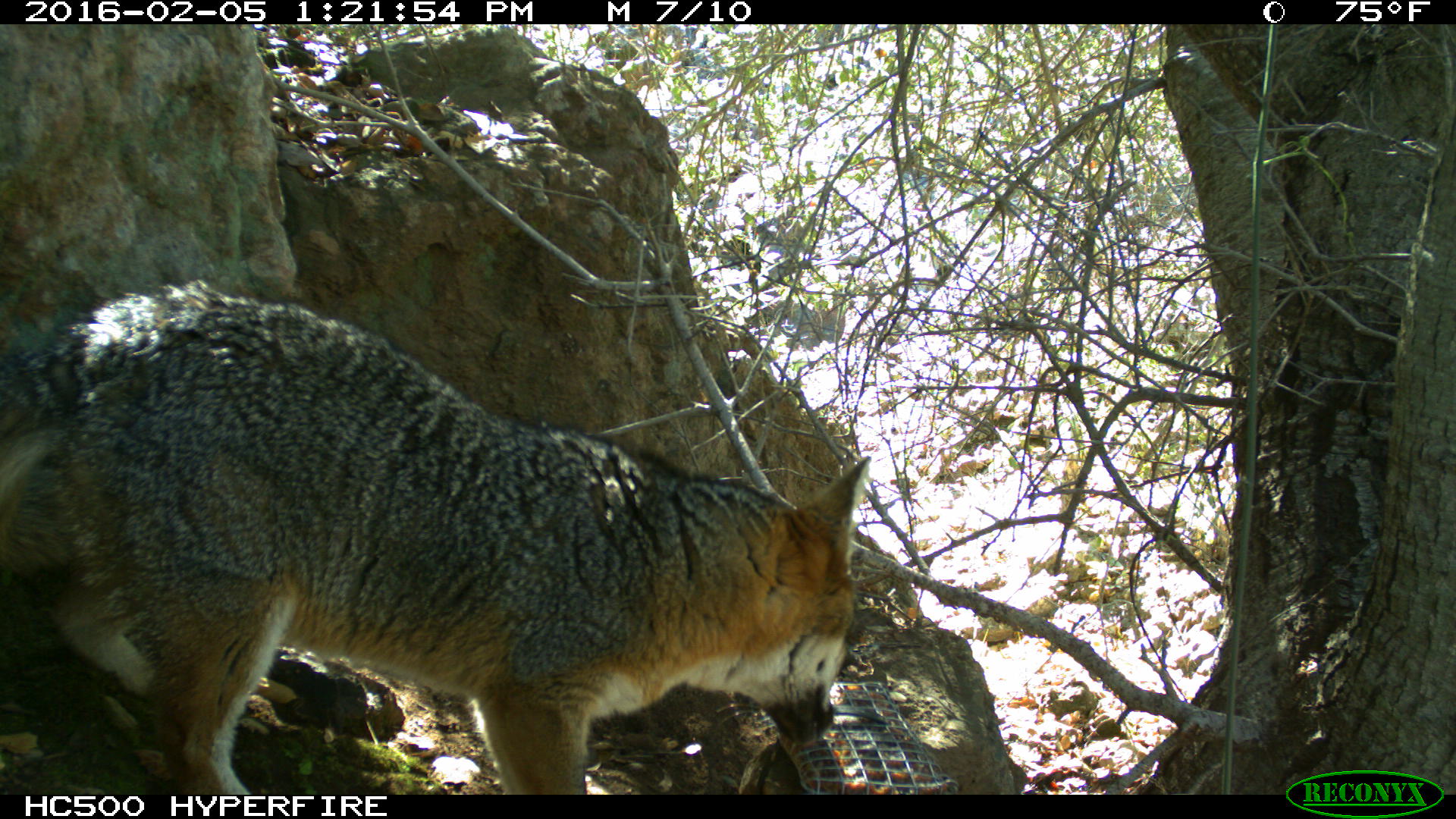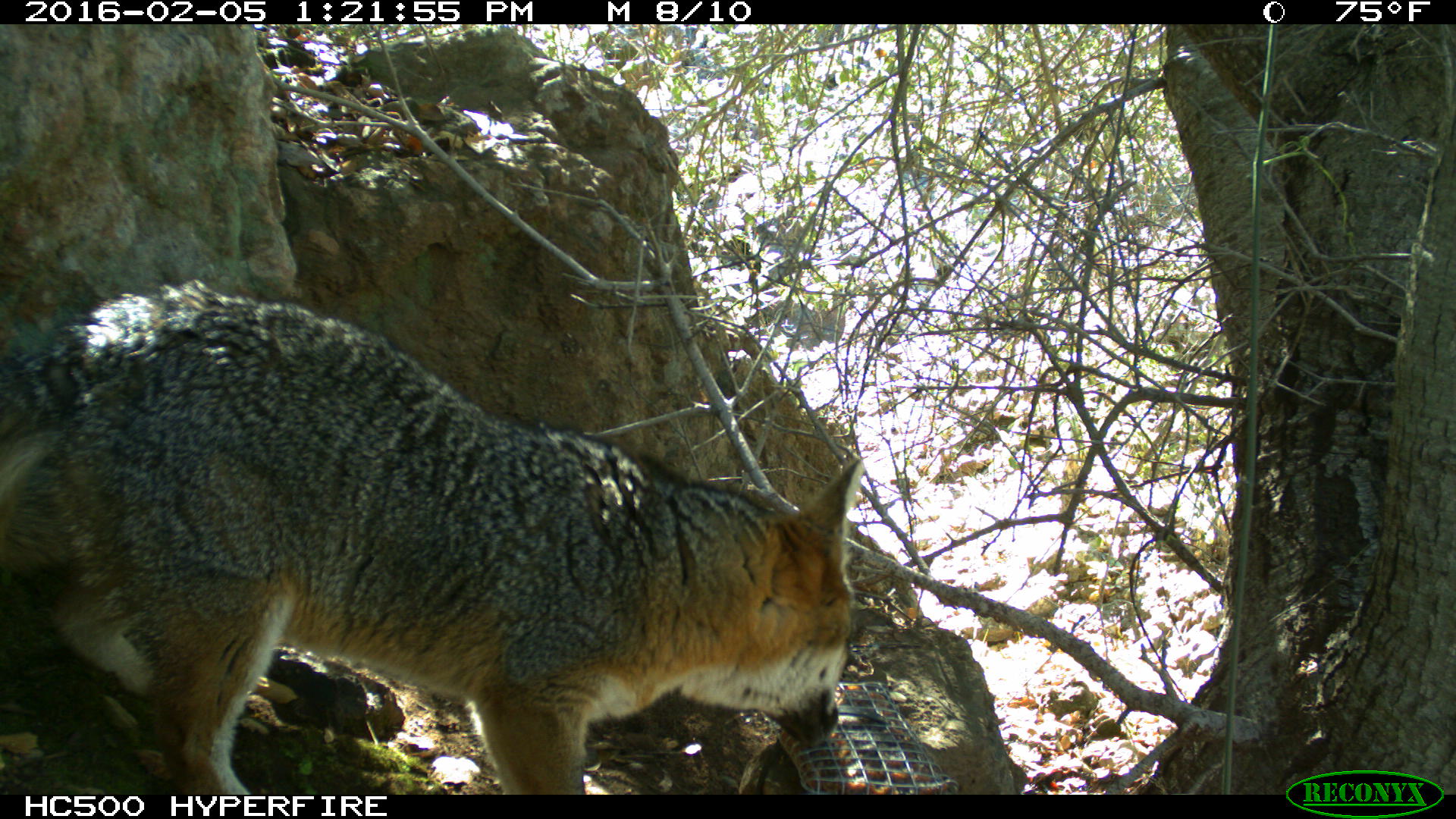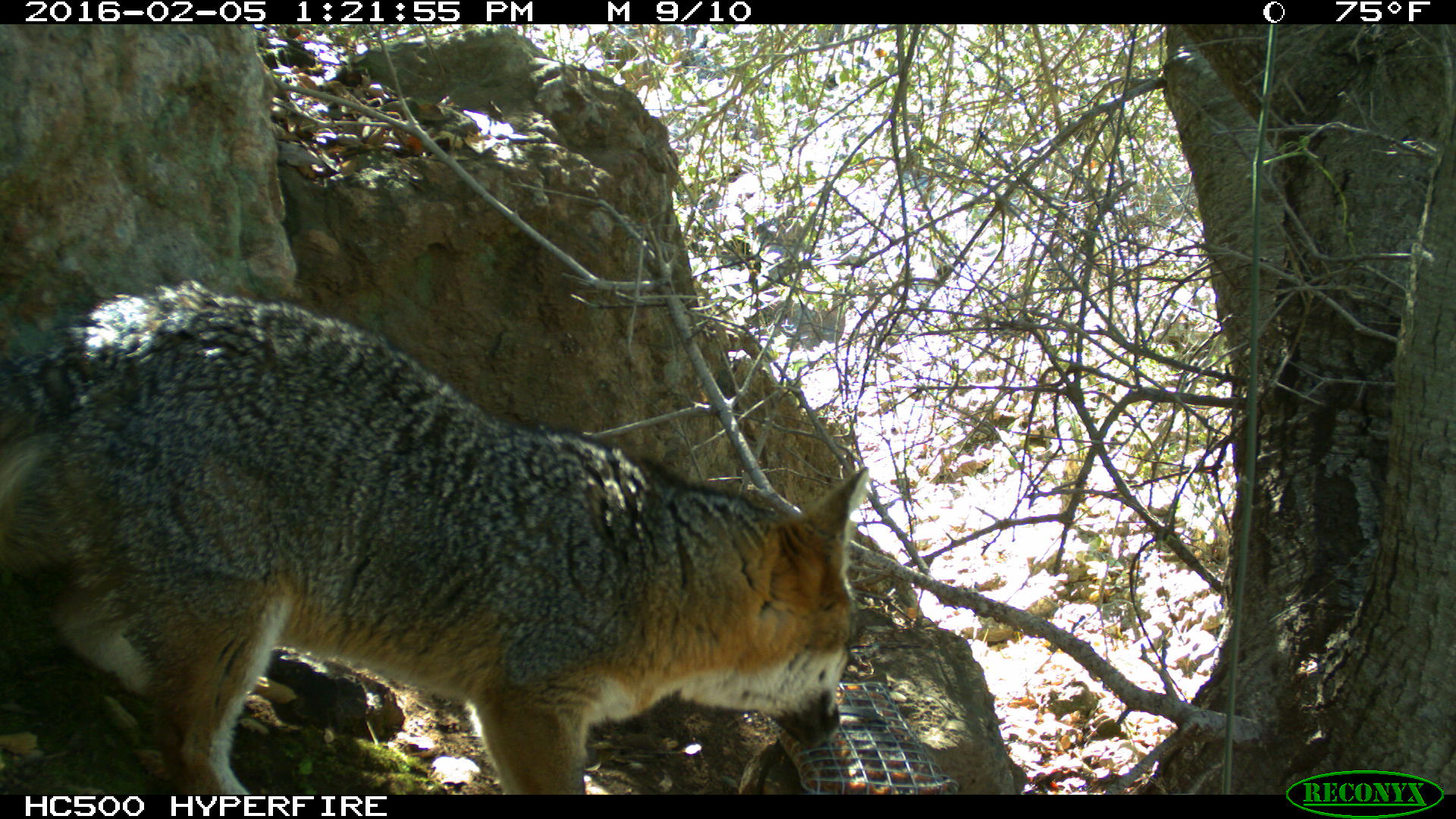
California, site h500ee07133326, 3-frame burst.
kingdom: Animalia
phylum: Chordata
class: Mammalia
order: Carnivora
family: Canidae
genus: Urocyon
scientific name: Urocyon littoralis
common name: island fox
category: fox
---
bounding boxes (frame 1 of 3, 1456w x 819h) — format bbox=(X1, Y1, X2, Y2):
fox: bbox=(0, 278, 870, 794)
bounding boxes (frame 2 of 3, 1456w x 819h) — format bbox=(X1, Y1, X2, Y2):
fox: bbox=(0, 281, 861, 795)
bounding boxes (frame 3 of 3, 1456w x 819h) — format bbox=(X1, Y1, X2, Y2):
fox: bbox=(0, 281, 867, 792)